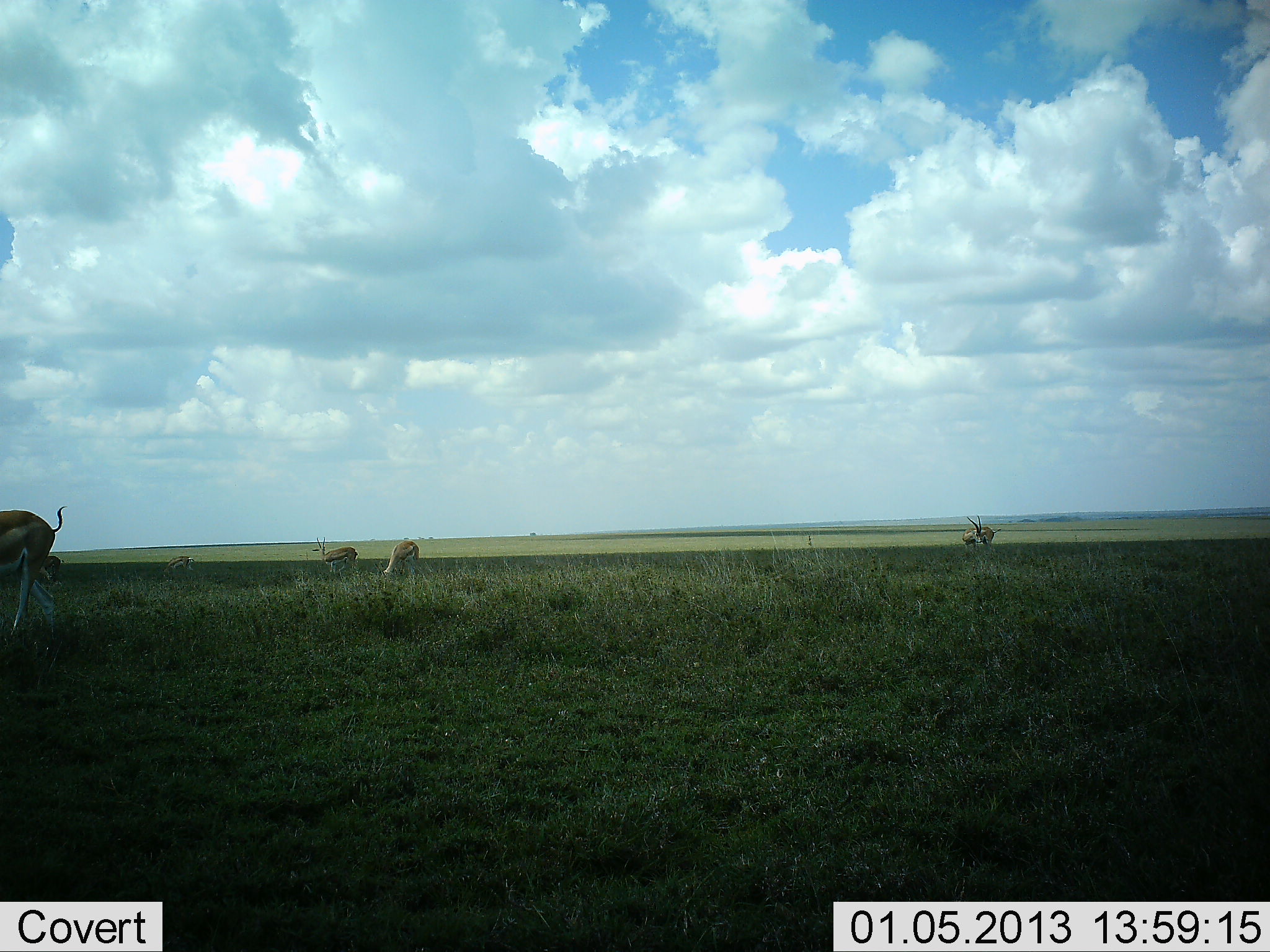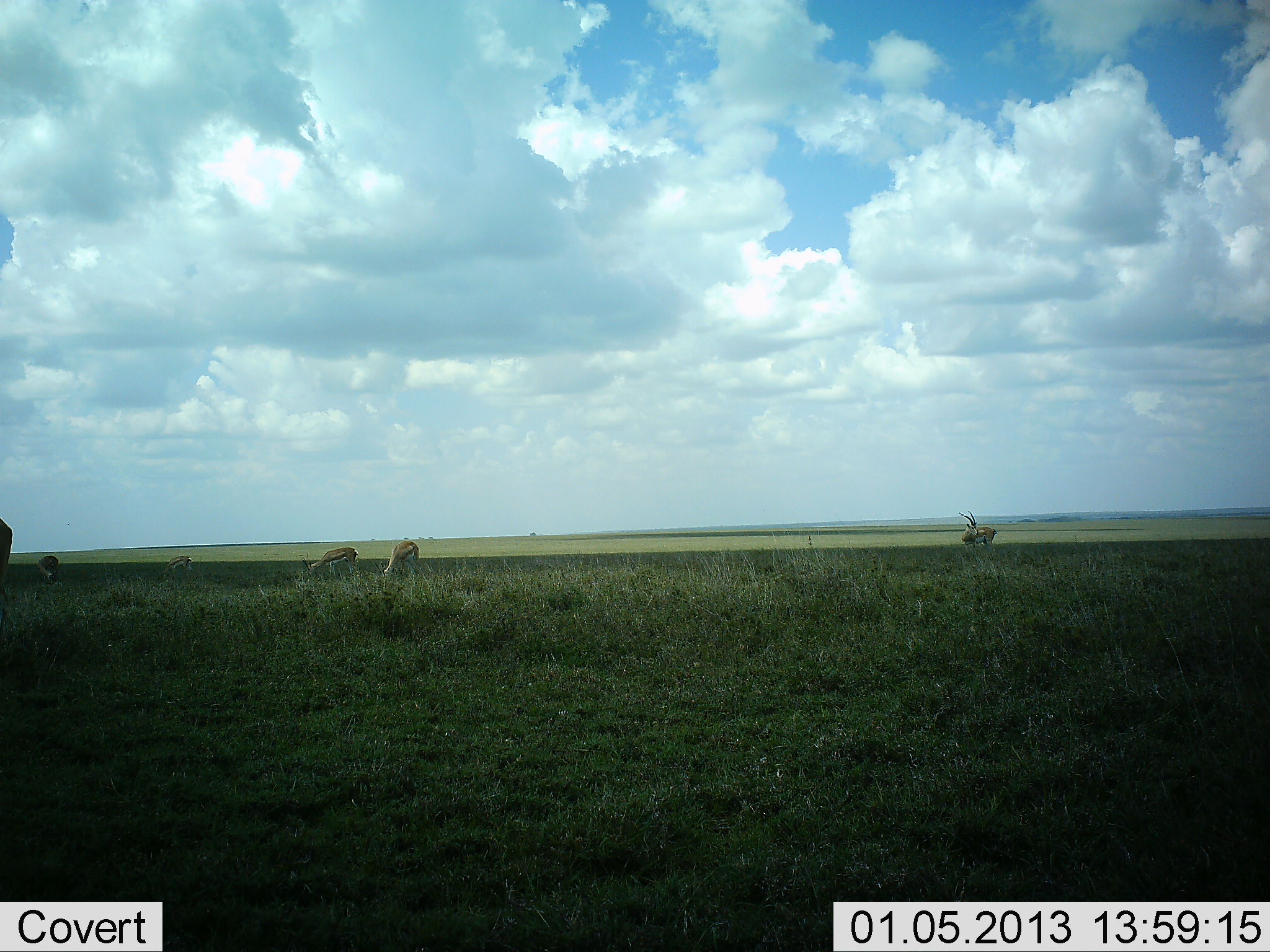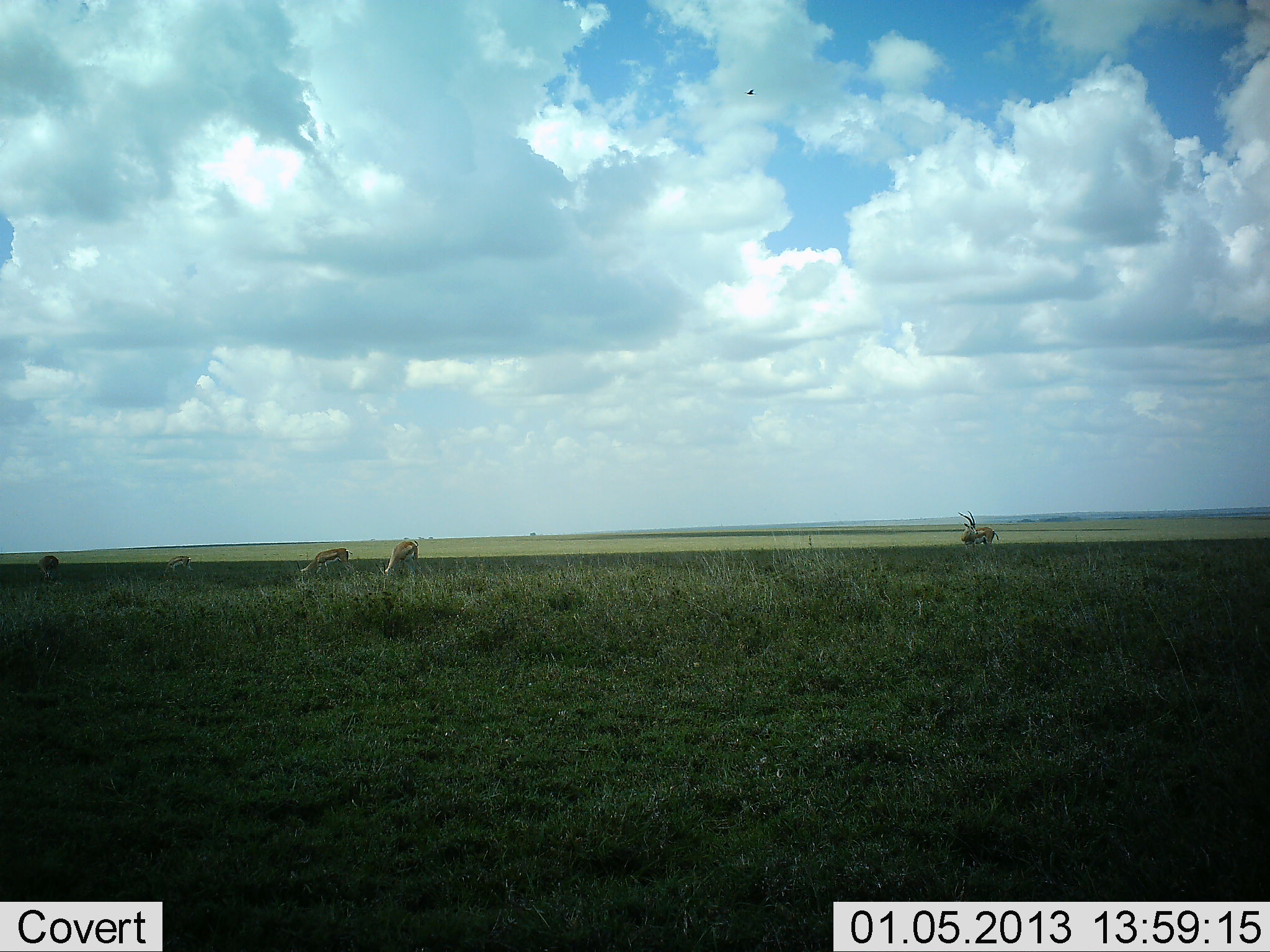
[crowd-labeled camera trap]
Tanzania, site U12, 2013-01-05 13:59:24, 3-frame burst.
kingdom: Animalia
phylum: Chordata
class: Mammalia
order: Artiodactyla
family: Bovidae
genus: Eudorcas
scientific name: Eudorcas thomsonii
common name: thomson's gazelle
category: gazellethomsons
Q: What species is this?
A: Gazellethomsons (thomson's gazelle) (Eudorcas thomsonii).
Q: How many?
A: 6.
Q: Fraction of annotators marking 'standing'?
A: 27%.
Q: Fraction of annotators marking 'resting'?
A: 0%.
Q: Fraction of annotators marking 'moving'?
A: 45%.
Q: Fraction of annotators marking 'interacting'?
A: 0%.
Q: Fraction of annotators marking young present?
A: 0%.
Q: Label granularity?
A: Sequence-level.